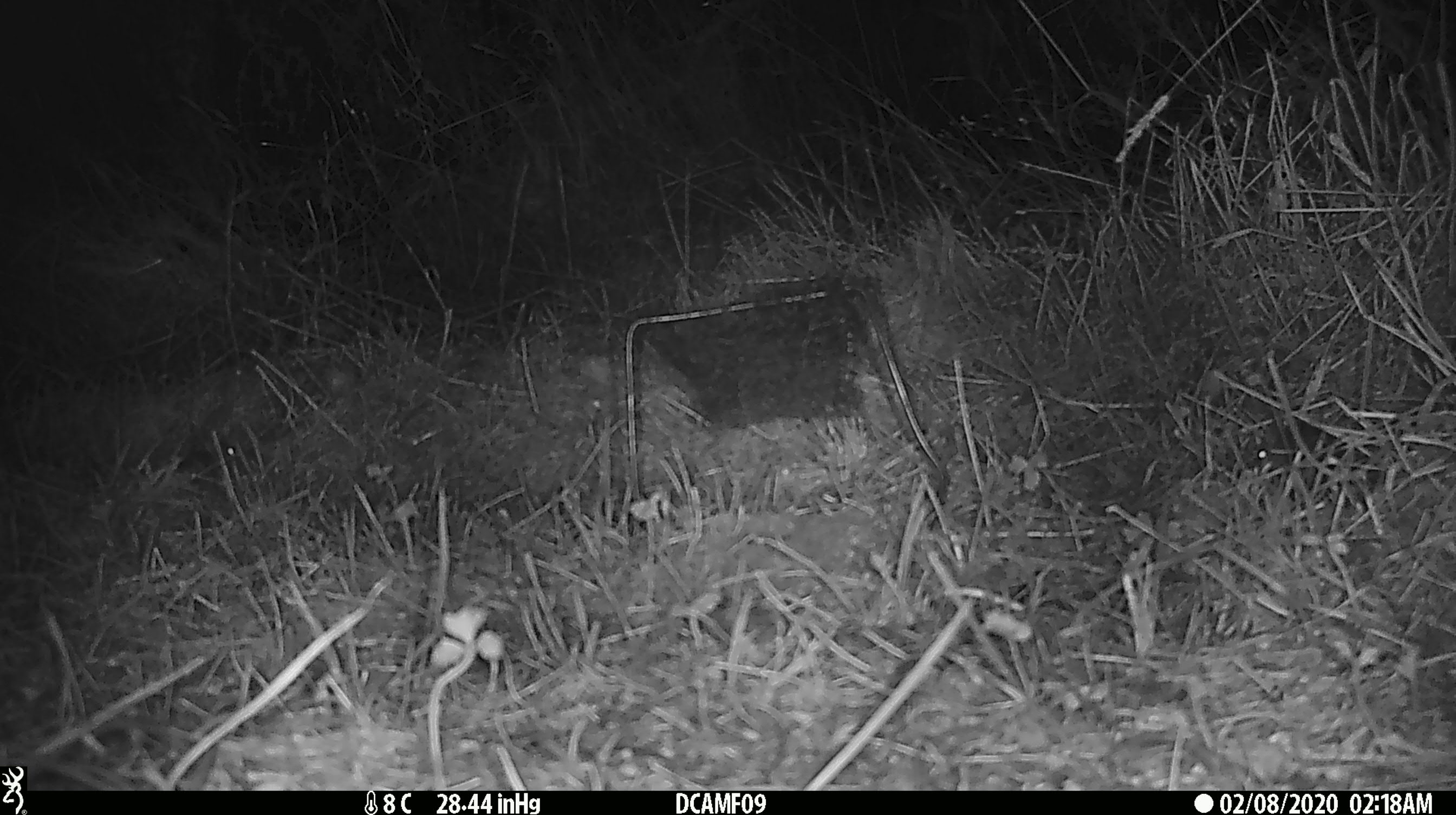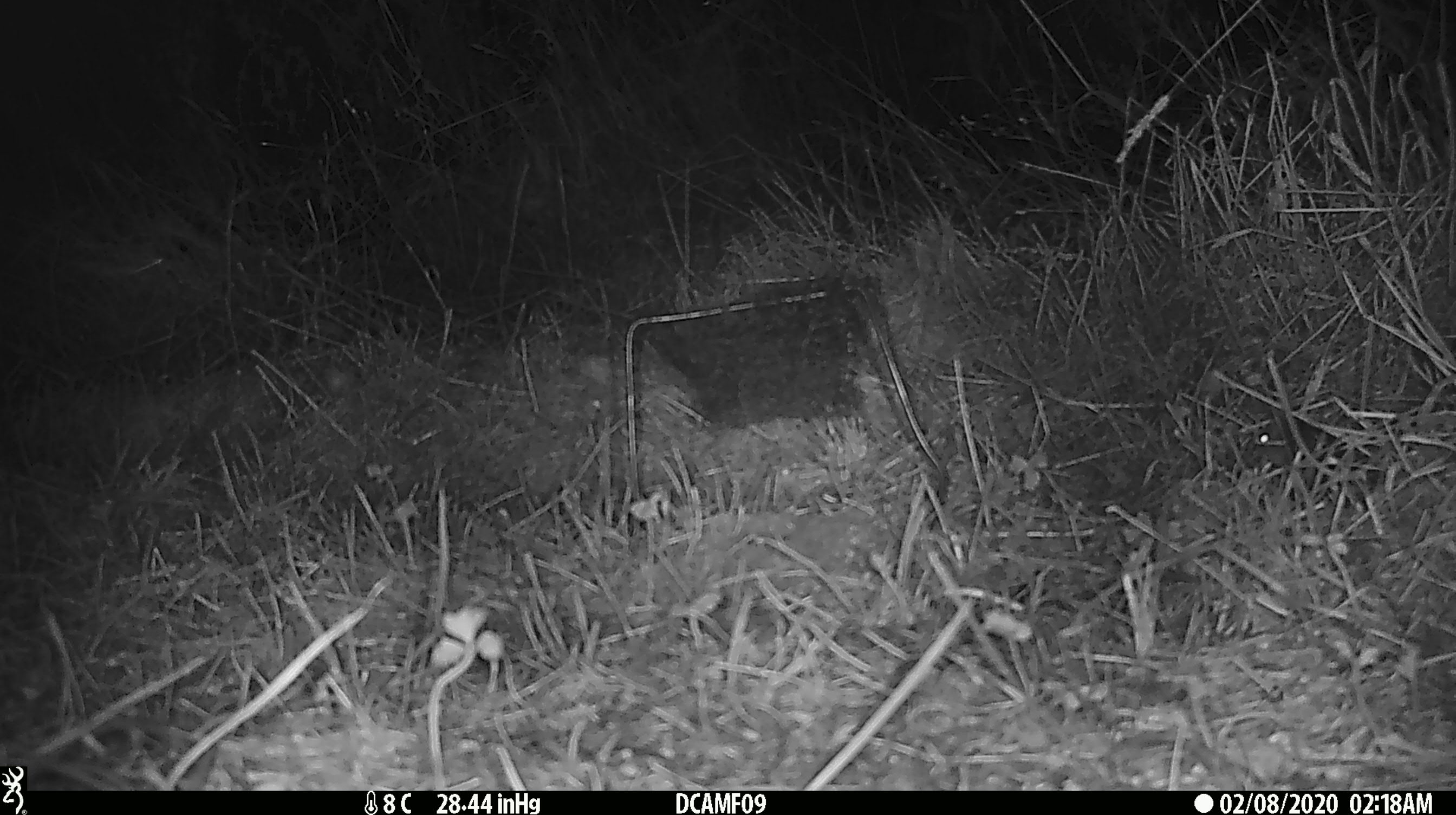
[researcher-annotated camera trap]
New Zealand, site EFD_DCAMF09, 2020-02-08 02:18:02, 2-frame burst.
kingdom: Animalia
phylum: Chordata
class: Mammalia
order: Rodentia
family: Muridae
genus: Mus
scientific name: Mus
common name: mouse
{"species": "mouse (Mus)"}